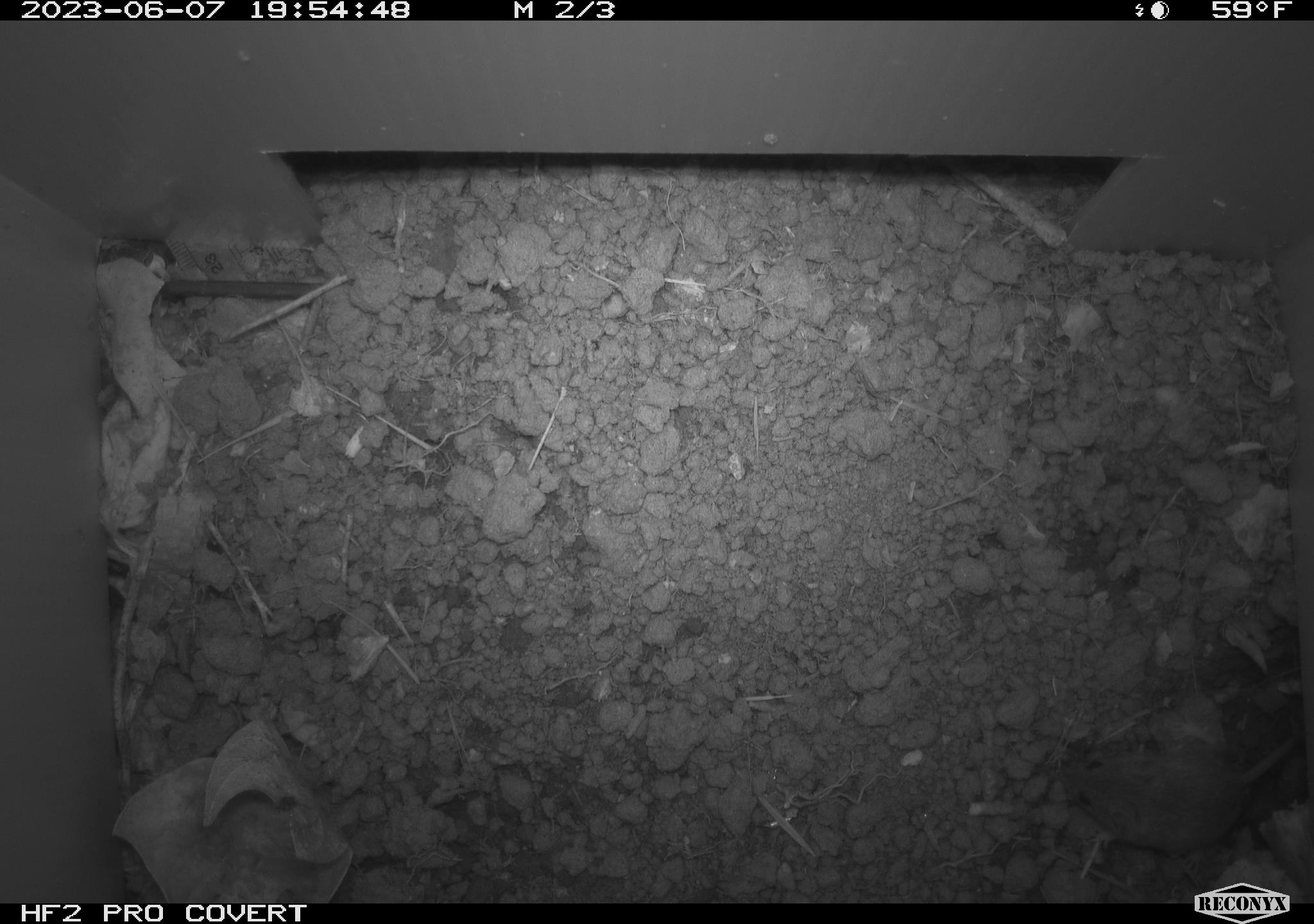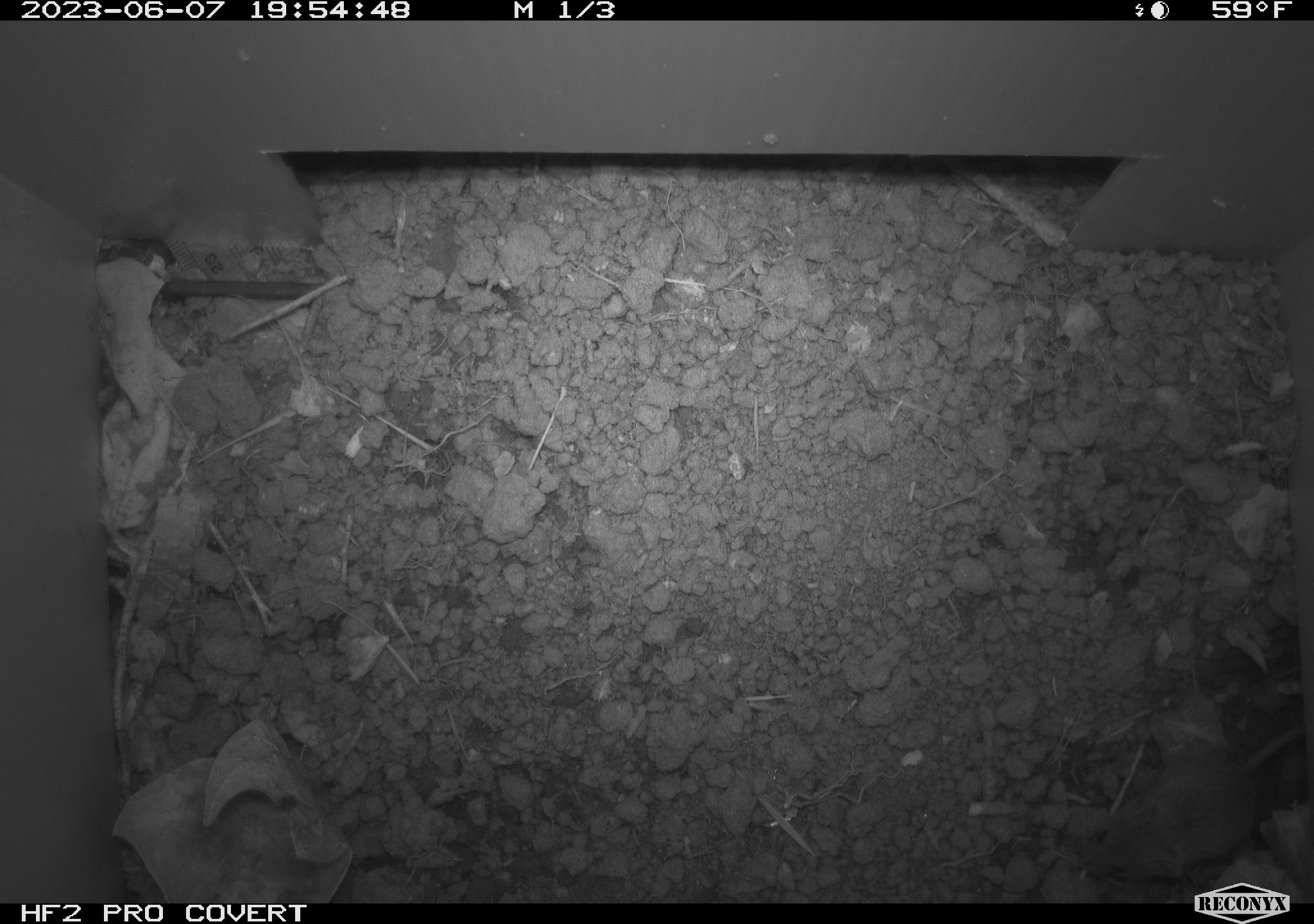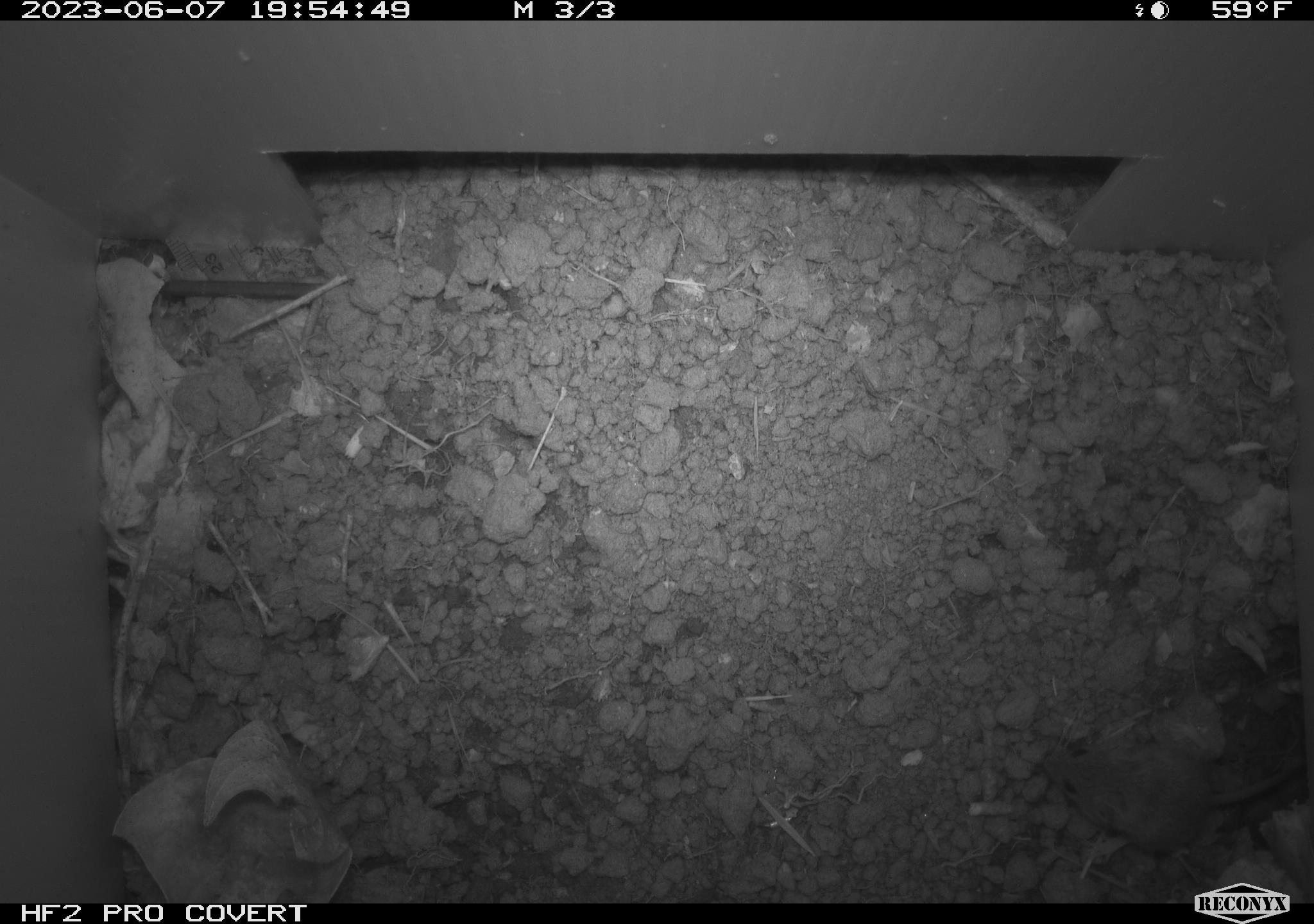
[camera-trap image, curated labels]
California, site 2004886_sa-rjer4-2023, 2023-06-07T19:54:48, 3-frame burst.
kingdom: Animalia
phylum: Chordata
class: Mammalia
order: Rodentia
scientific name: Rodentia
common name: mouse species